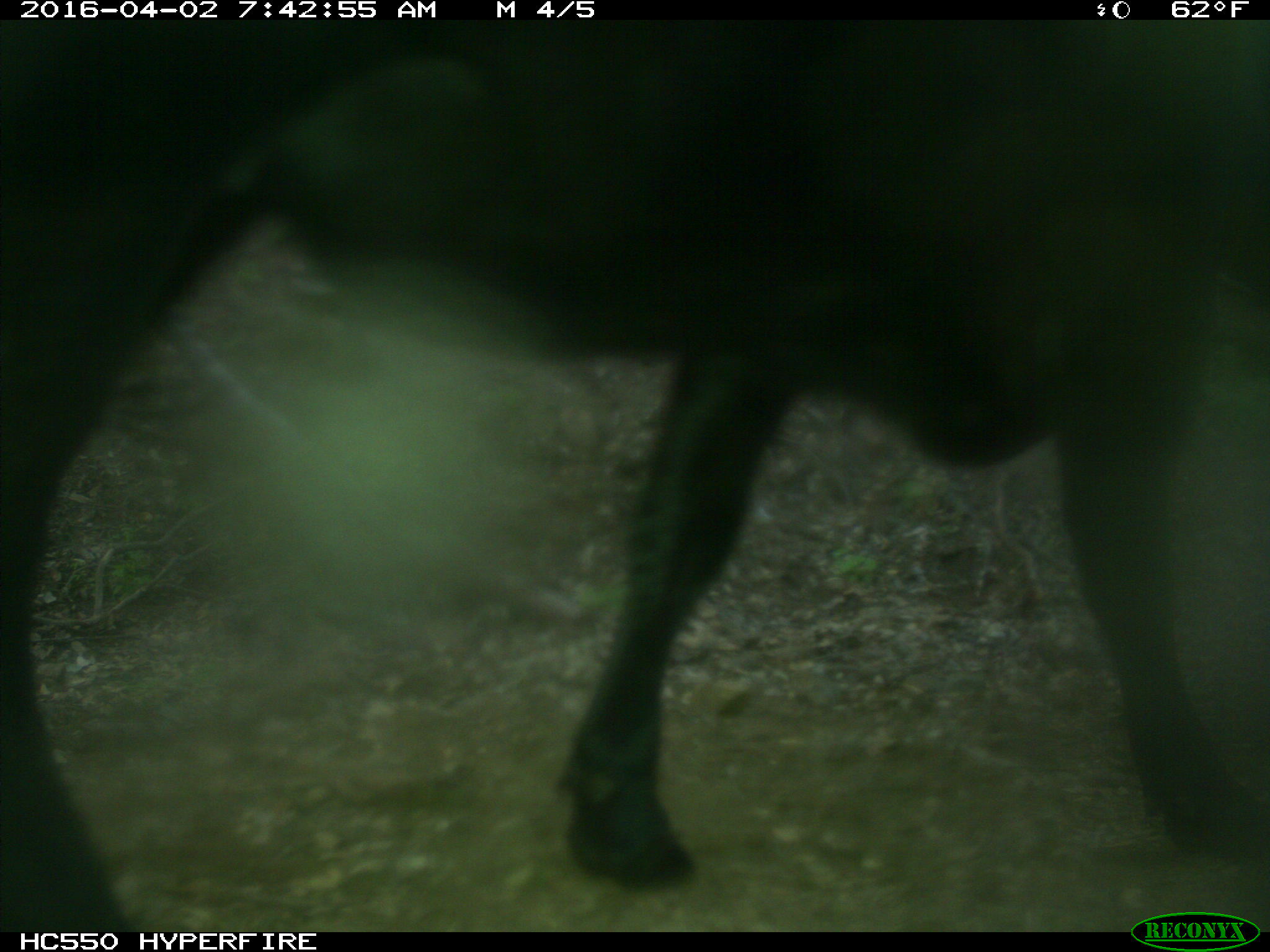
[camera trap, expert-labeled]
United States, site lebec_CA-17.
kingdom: Animalia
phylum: Chordata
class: Mammalia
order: Artiodactyla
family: Bovidae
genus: Bos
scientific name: Bos taurus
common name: domestic cow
Bos taurus (domestic cow).